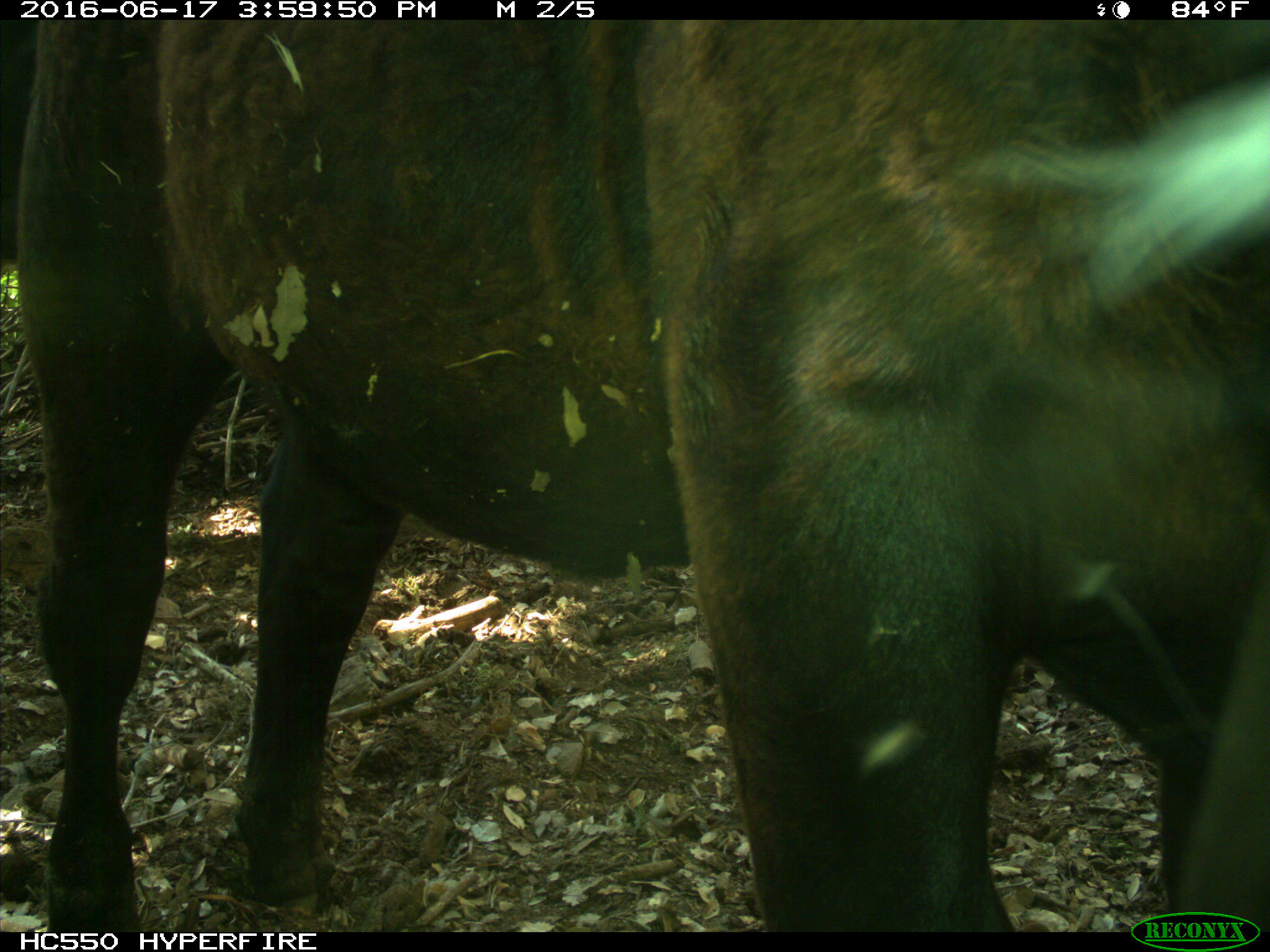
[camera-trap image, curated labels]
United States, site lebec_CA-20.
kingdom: Animalia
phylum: Chordata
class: Mammalia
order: Artiodactyla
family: Bovidae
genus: Bos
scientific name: Bos taurus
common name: domestic cow